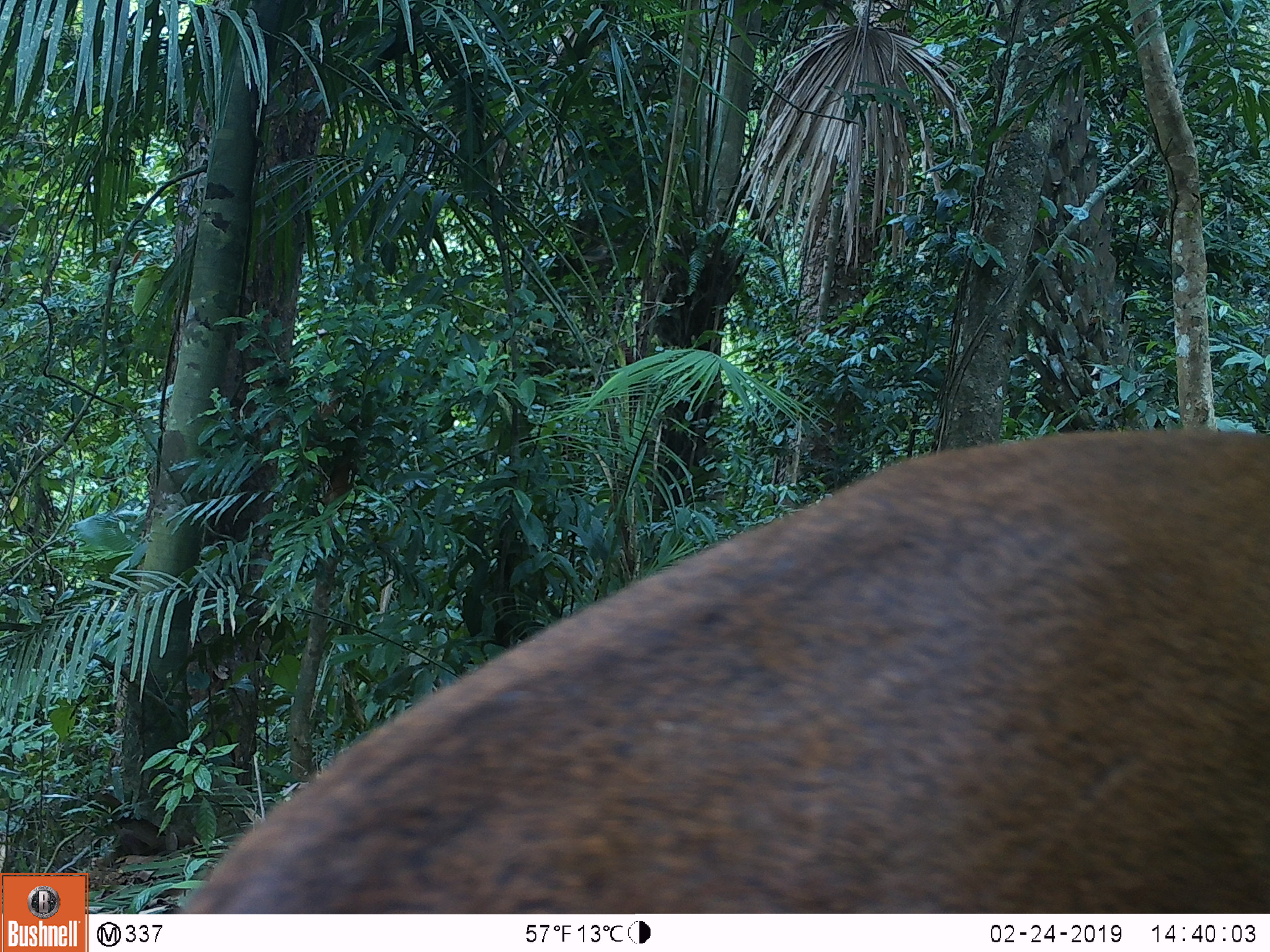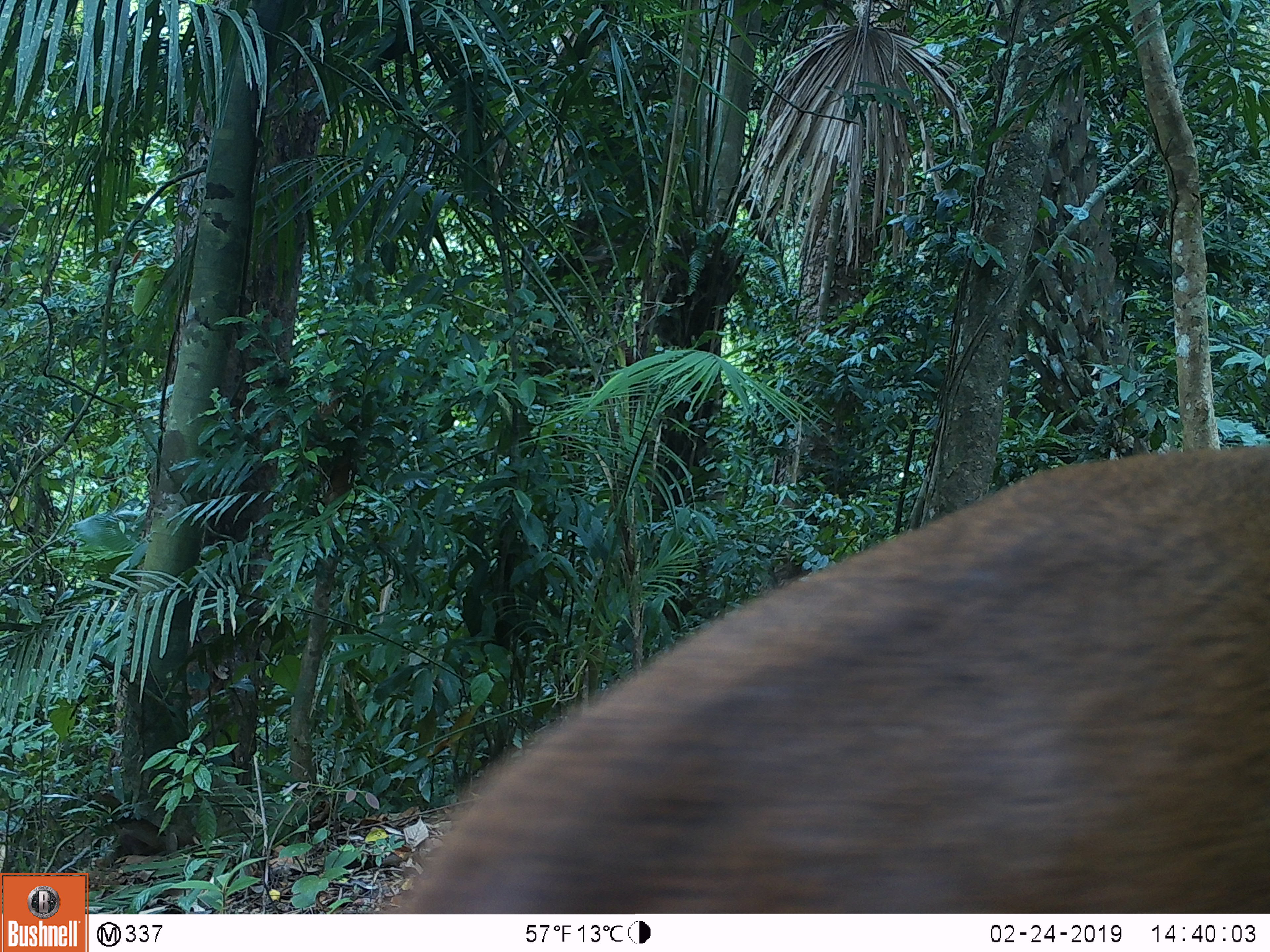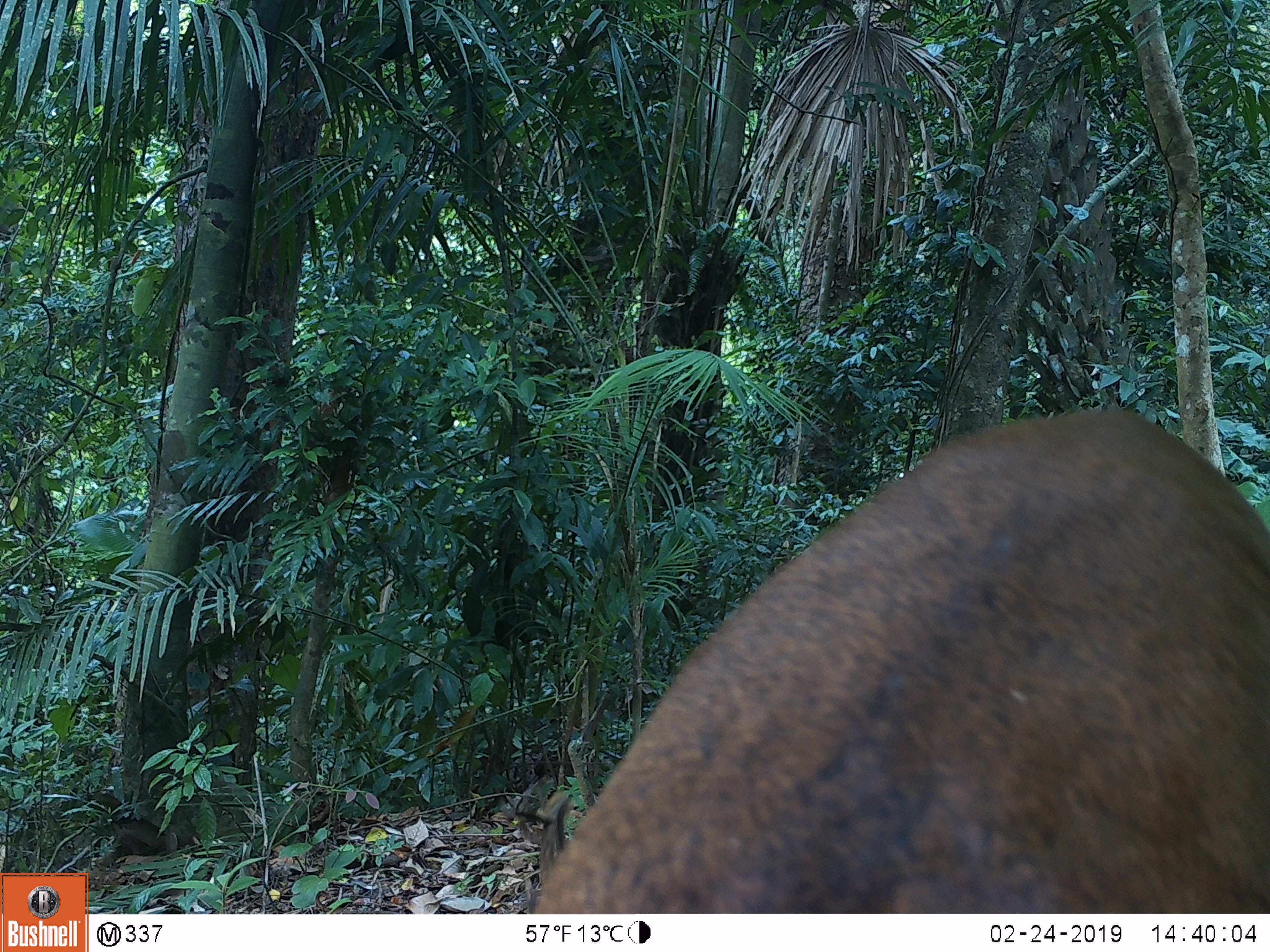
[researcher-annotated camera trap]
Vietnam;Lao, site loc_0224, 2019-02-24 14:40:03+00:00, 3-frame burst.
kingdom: Animalia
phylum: Chordata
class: Mammalia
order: Artiodactyla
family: Cervidae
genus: Muntiacus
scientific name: Muntiacus vuquangensis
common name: large-antlered muntjac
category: large antlered muntjac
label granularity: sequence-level